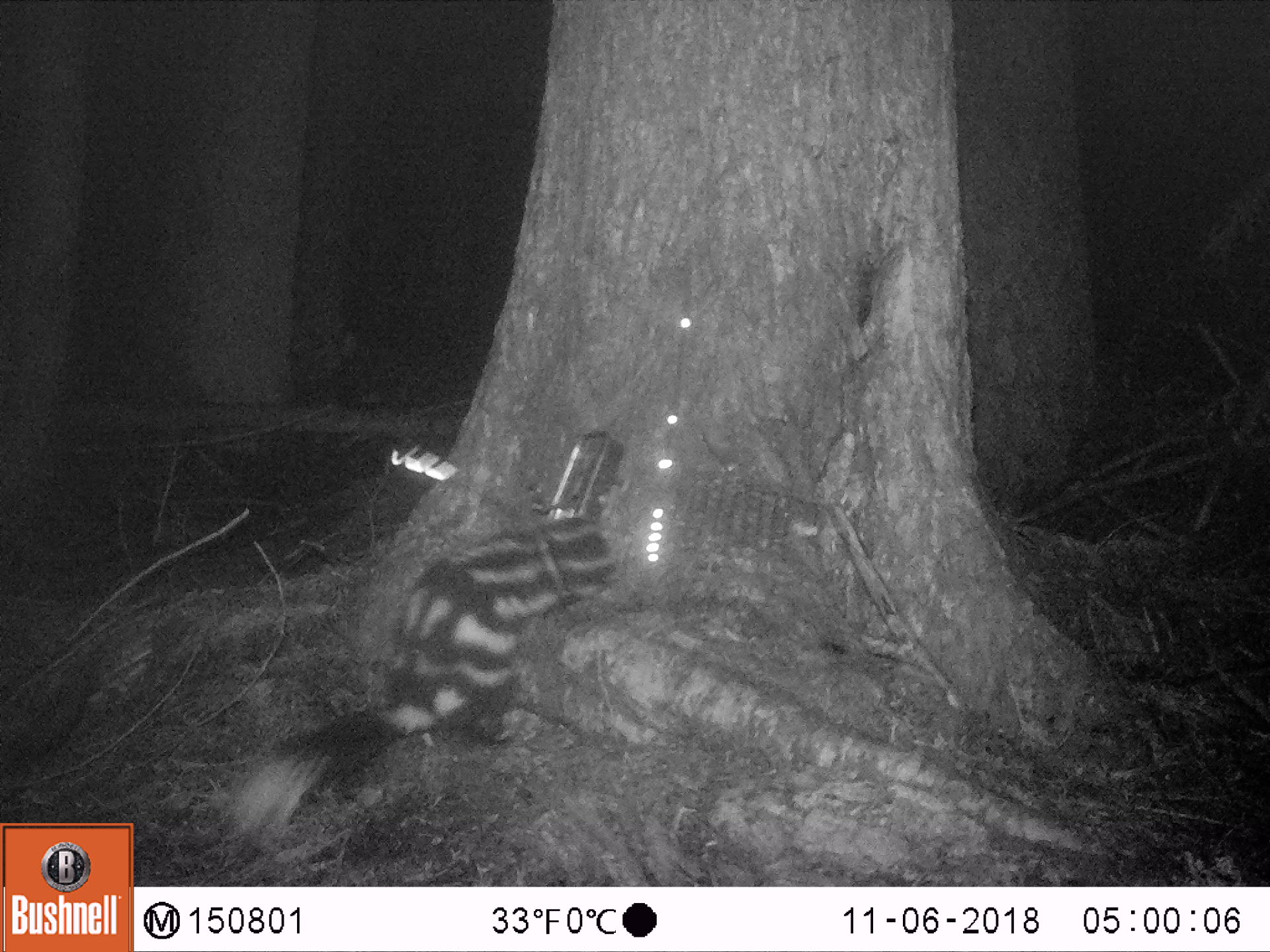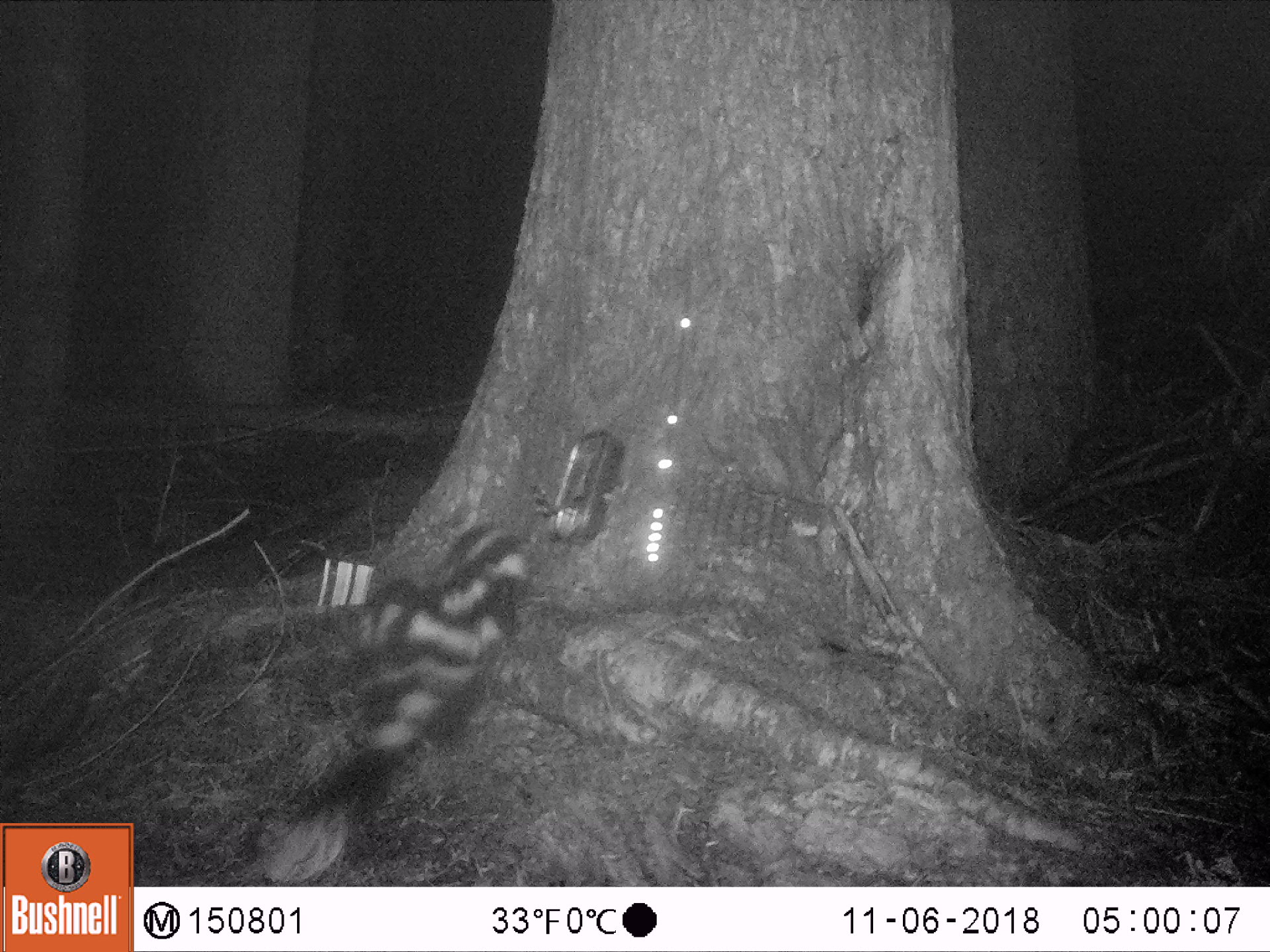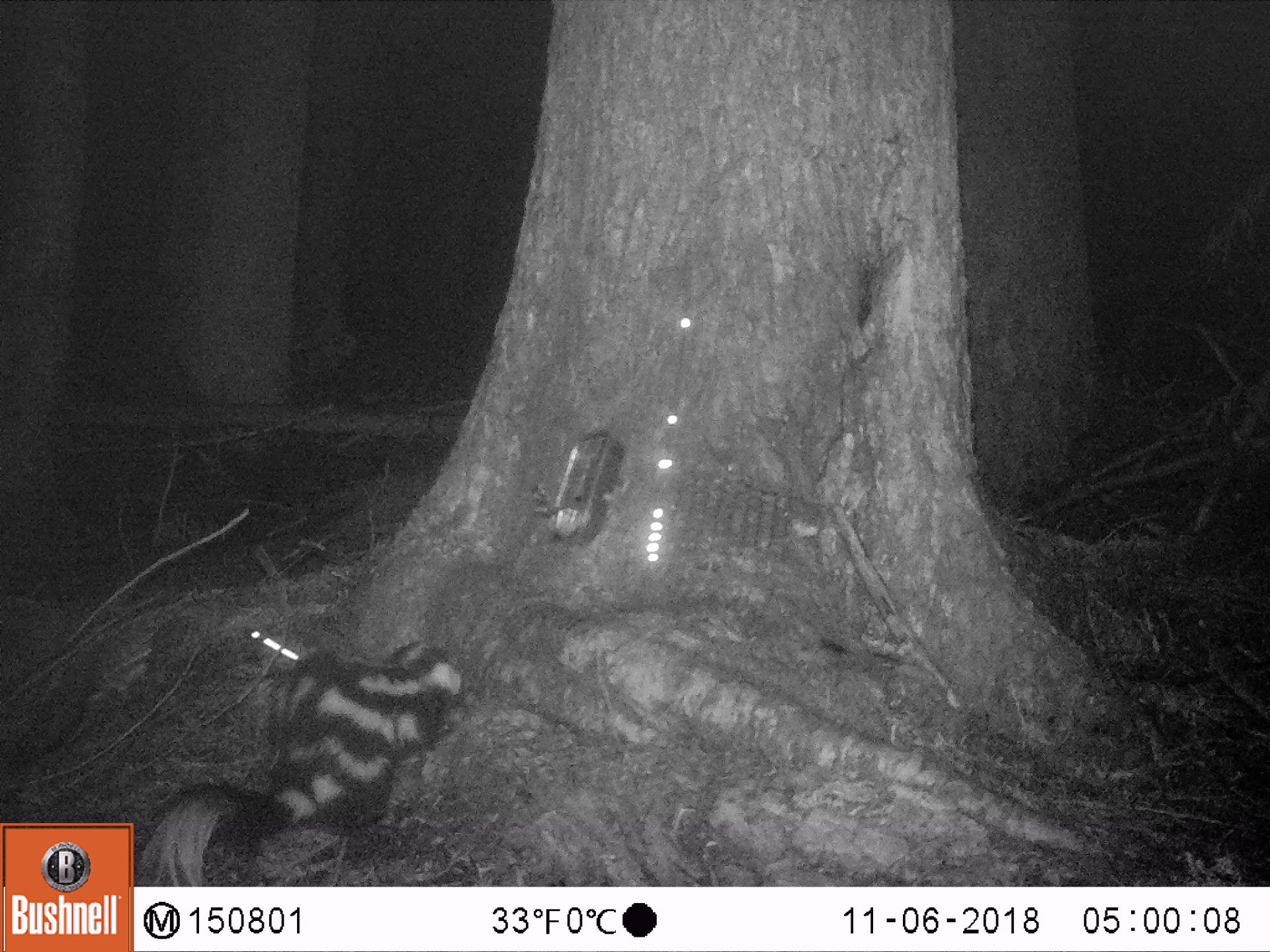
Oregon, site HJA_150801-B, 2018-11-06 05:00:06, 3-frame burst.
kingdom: Animalia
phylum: Chordata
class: Mammalia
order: Carnivora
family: Mephitidae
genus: Spilogale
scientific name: Spilogale gracilis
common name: western spotted skunk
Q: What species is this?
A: Western spotted skunk (Spilogale gracilis).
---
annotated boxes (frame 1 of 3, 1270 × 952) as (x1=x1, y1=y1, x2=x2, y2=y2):
western spotted skunk: (x1=202, y1=518, x2=641, y2=843)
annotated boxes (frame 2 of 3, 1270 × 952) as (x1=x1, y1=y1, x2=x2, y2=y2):
western spotted skunk: (x1=229, y1=514, x2=550, y2=876)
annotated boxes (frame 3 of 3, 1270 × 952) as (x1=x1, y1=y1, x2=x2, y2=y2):
western spotted skunk: (x1=136, y1=633, x2=472, y2=878)